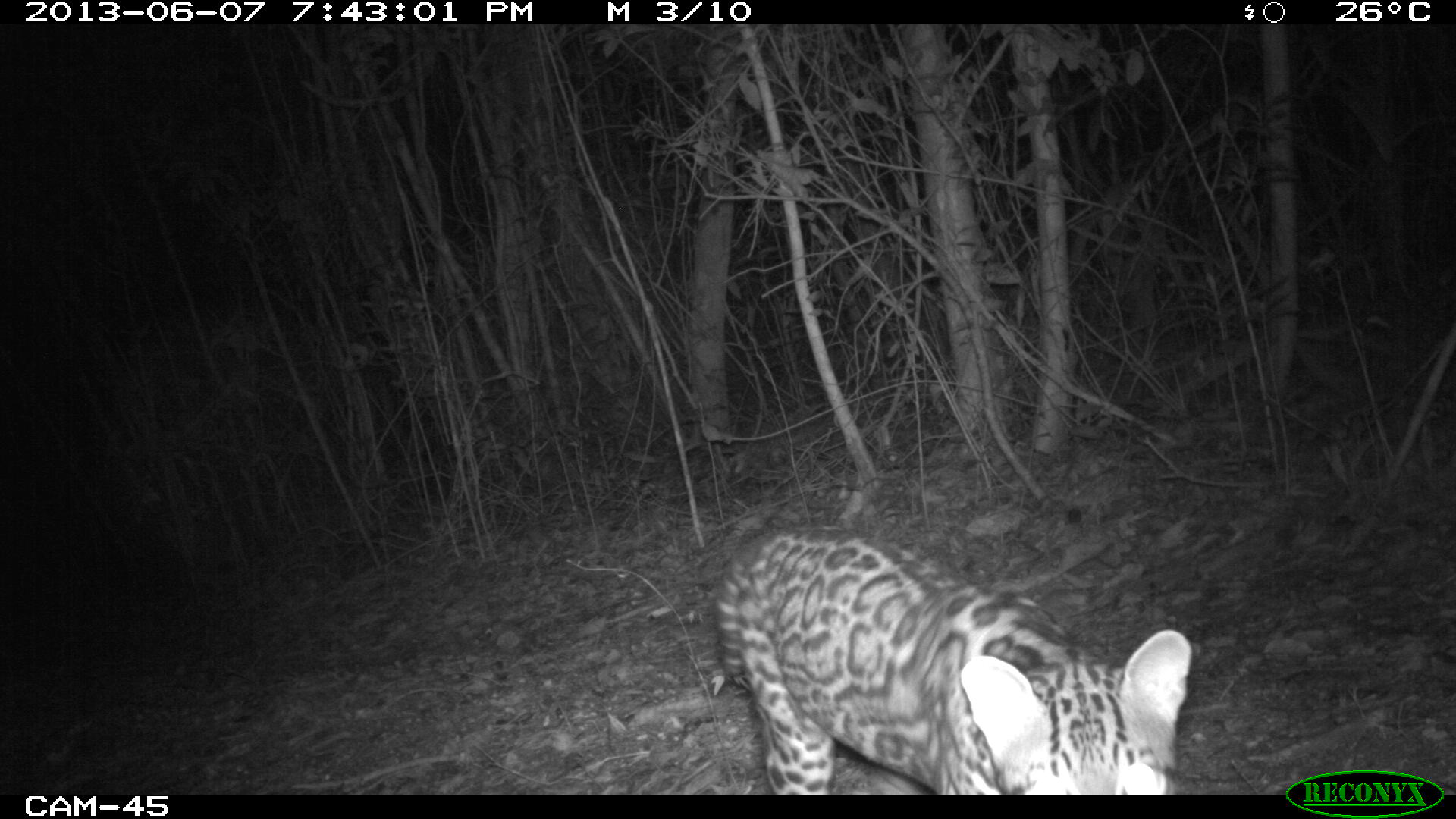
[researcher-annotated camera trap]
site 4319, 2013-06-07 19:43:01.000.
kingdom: Animalia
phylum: Chordata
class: Mammalia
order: Carnivora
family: Felidae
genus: Leopardus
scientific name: Leopardus pardalis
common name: ocelot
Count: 1.